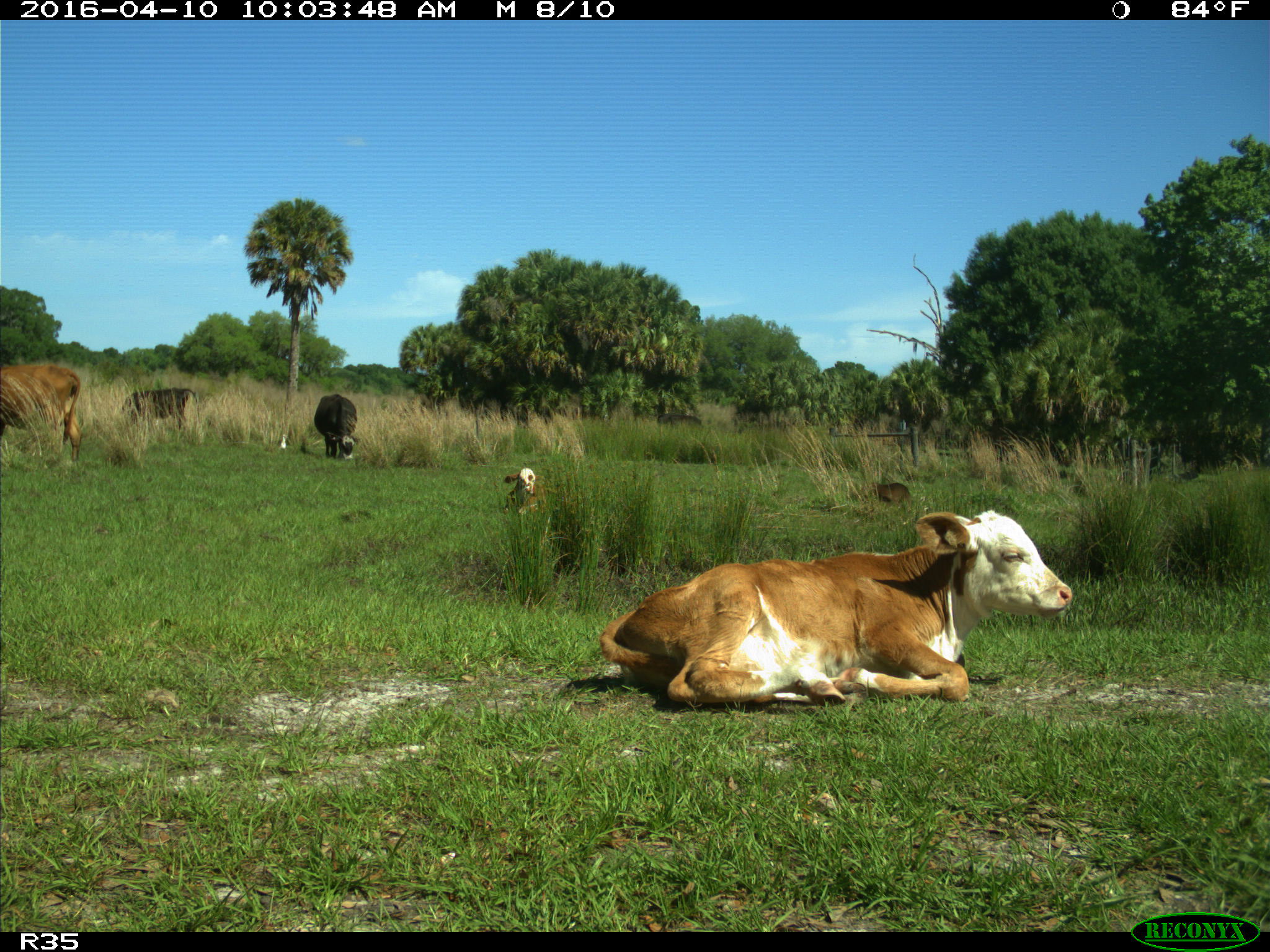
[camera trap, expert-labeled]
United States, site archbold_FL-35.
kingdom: Animalia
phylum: Chordata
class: Mammalia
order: Artiodactyla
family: Bovidae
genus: Bos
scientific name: Bos taurus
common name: domestic cow